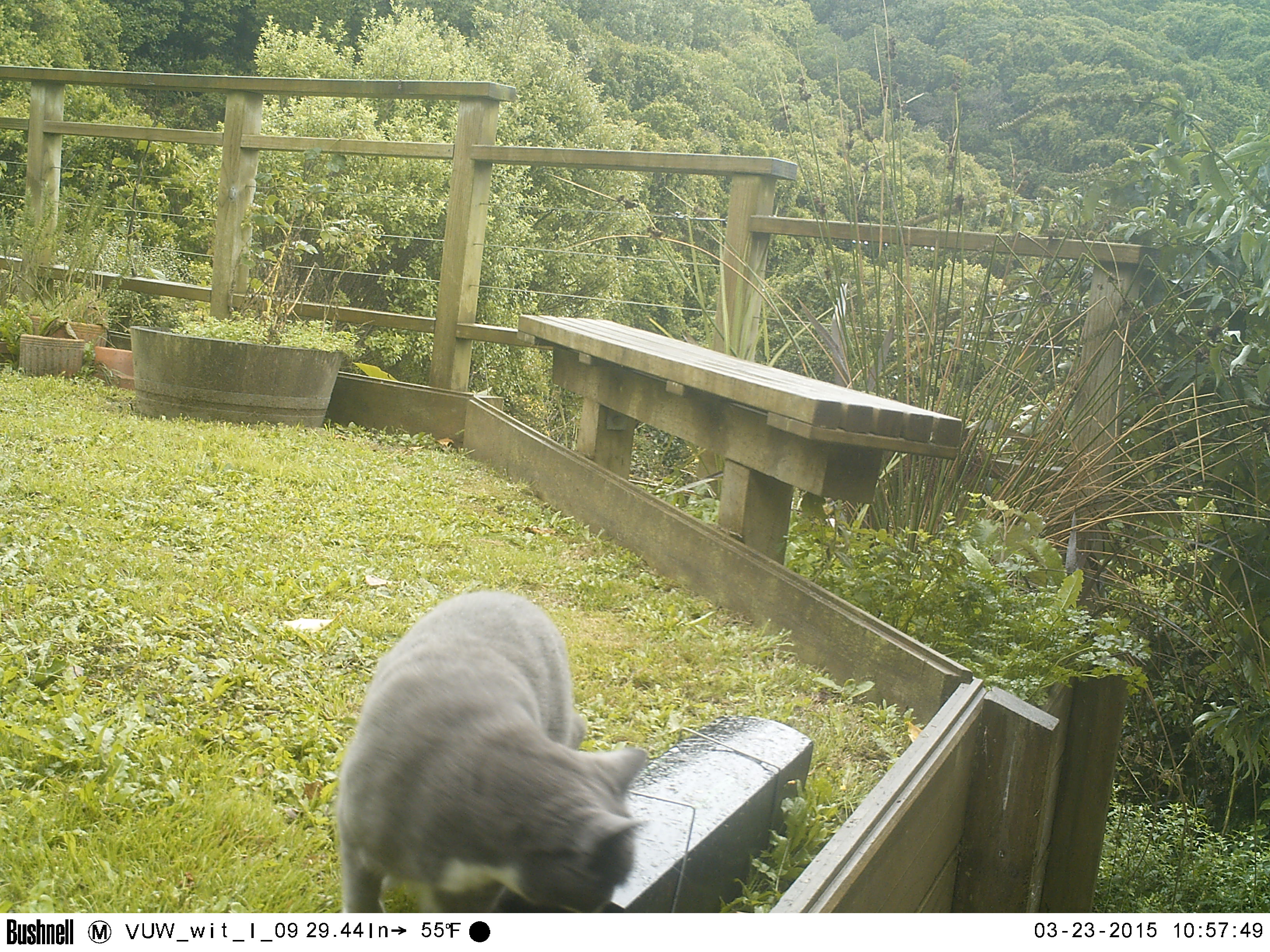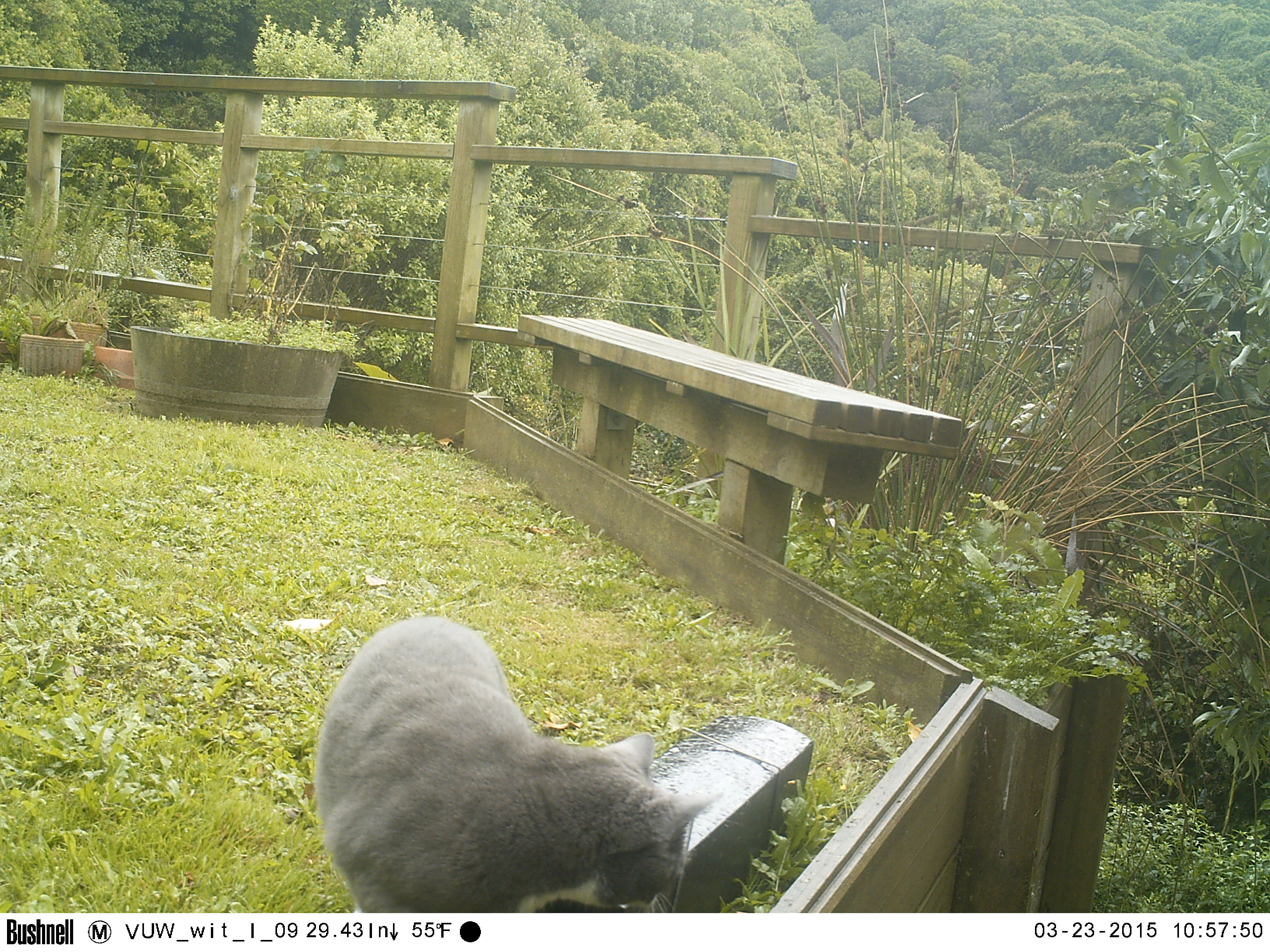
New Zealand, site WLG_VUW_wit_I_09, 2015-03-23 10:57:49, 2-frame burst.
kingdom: Animalia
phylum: Chordata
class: Mammalia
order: Carnivora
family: Felidae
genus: Felis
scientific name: Felis catus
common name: domestic cat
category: cat